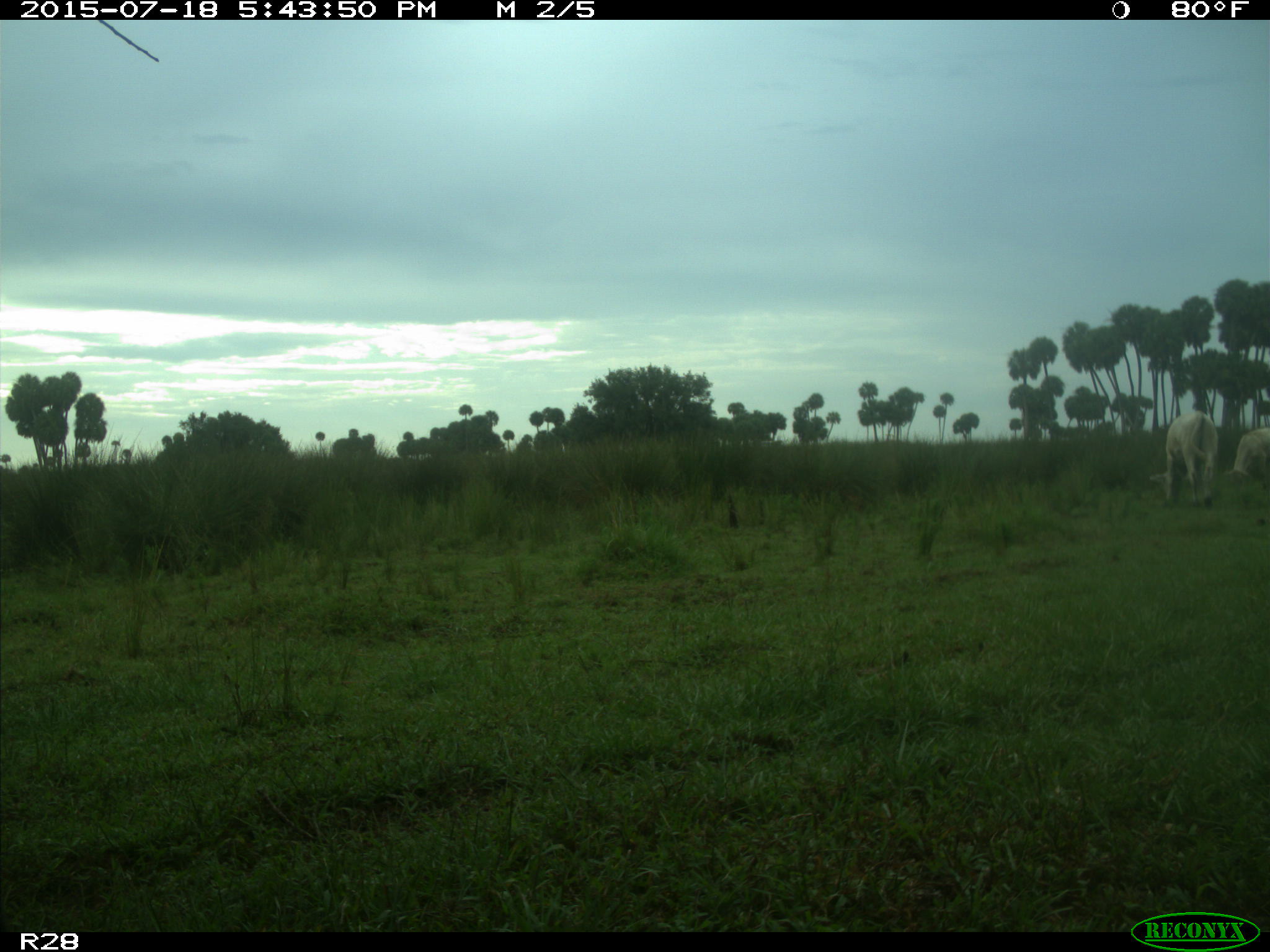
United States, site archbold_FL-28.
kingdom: Animalia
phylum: Chordata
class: Mammalia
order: Artiodactyla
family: Bovidae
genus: Bos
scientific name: Bos taurus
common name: domestic cow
Bos taurus (domestic cow).